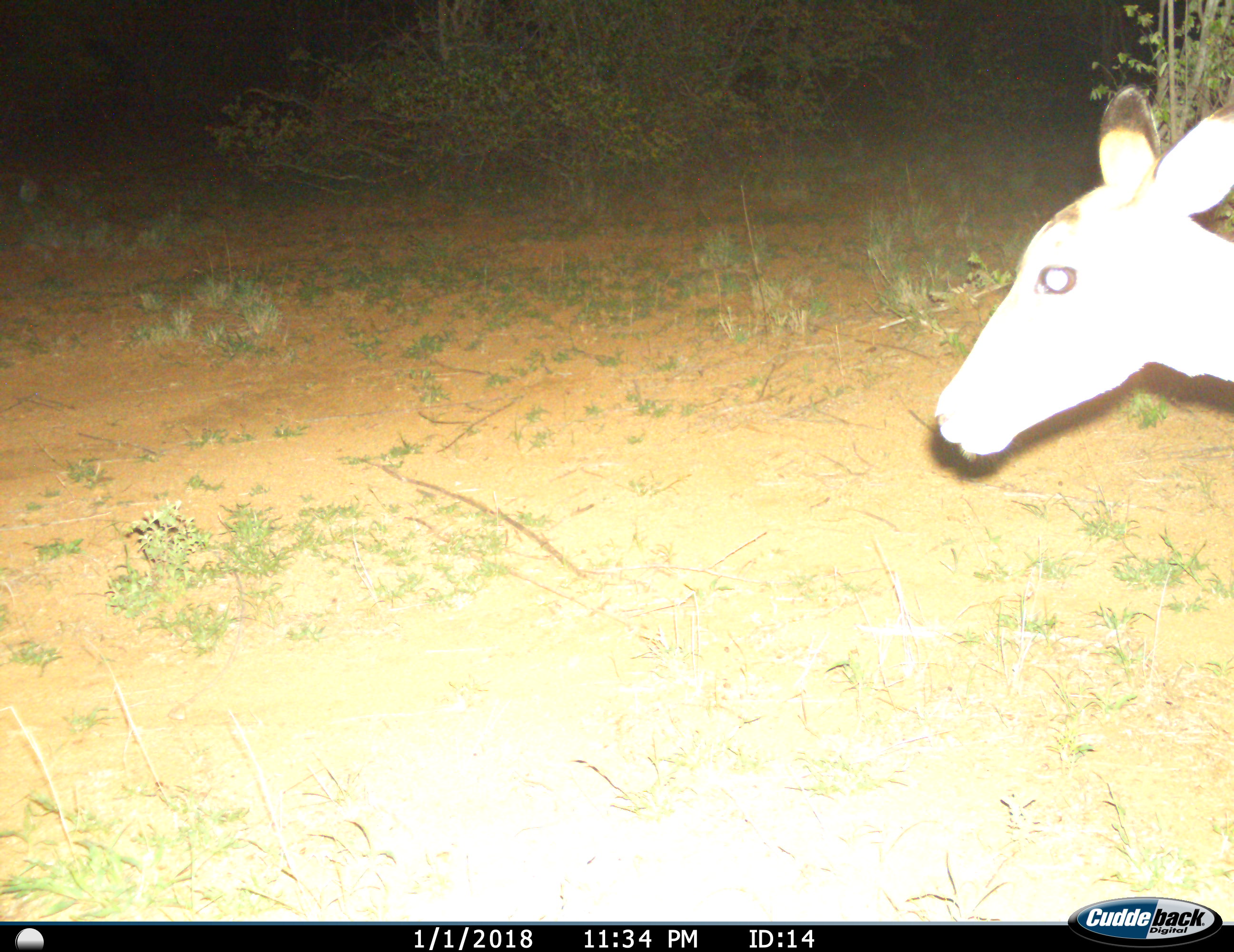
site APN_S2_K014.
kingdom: Animalia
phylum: Chordata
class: Mammalia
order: Artiodactyla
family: Bovidae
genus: Aepyceros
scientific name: Aepyceros melampus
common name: impala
Impala (Aepyceros melampus), count 1. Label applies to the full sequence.